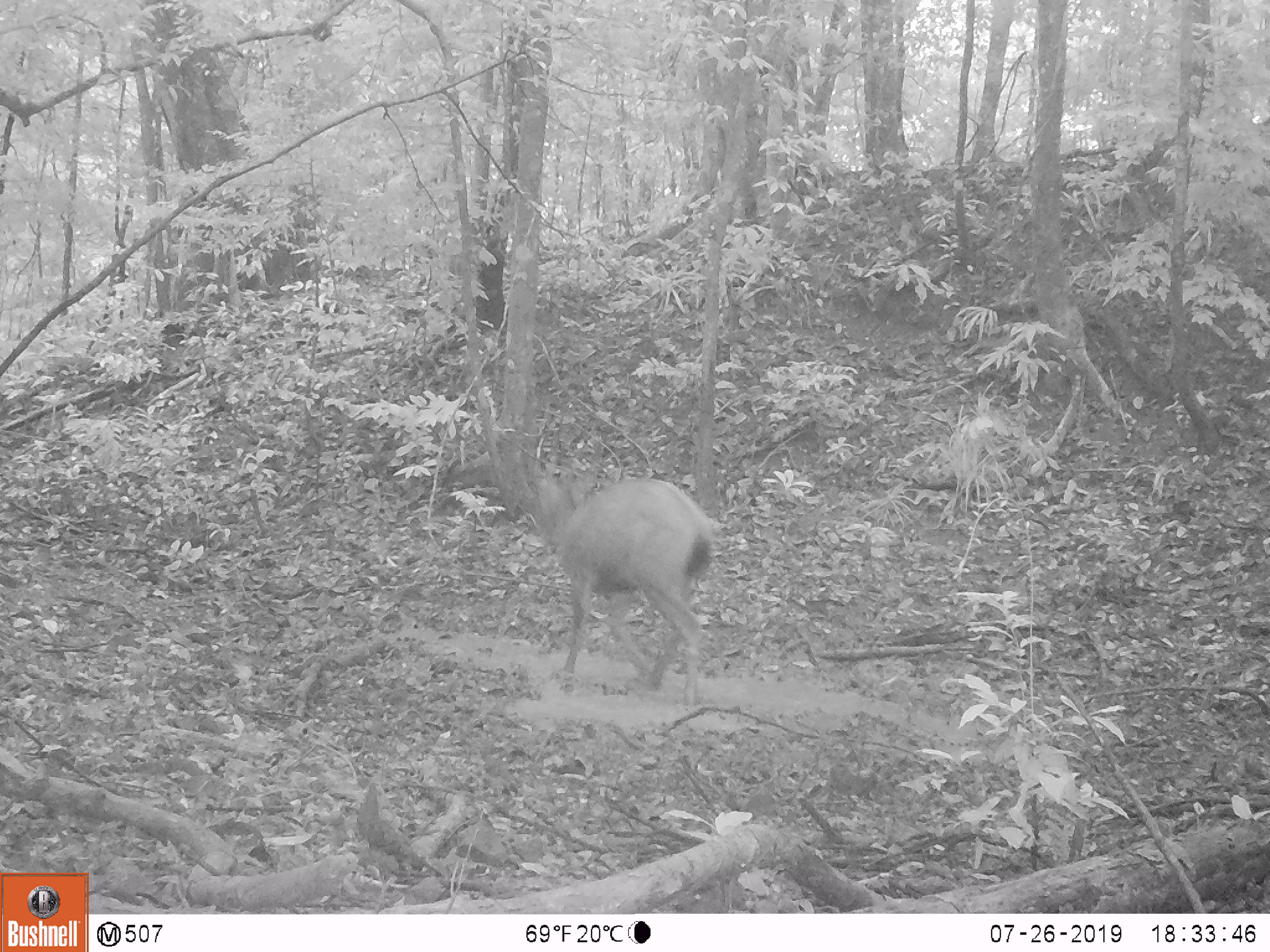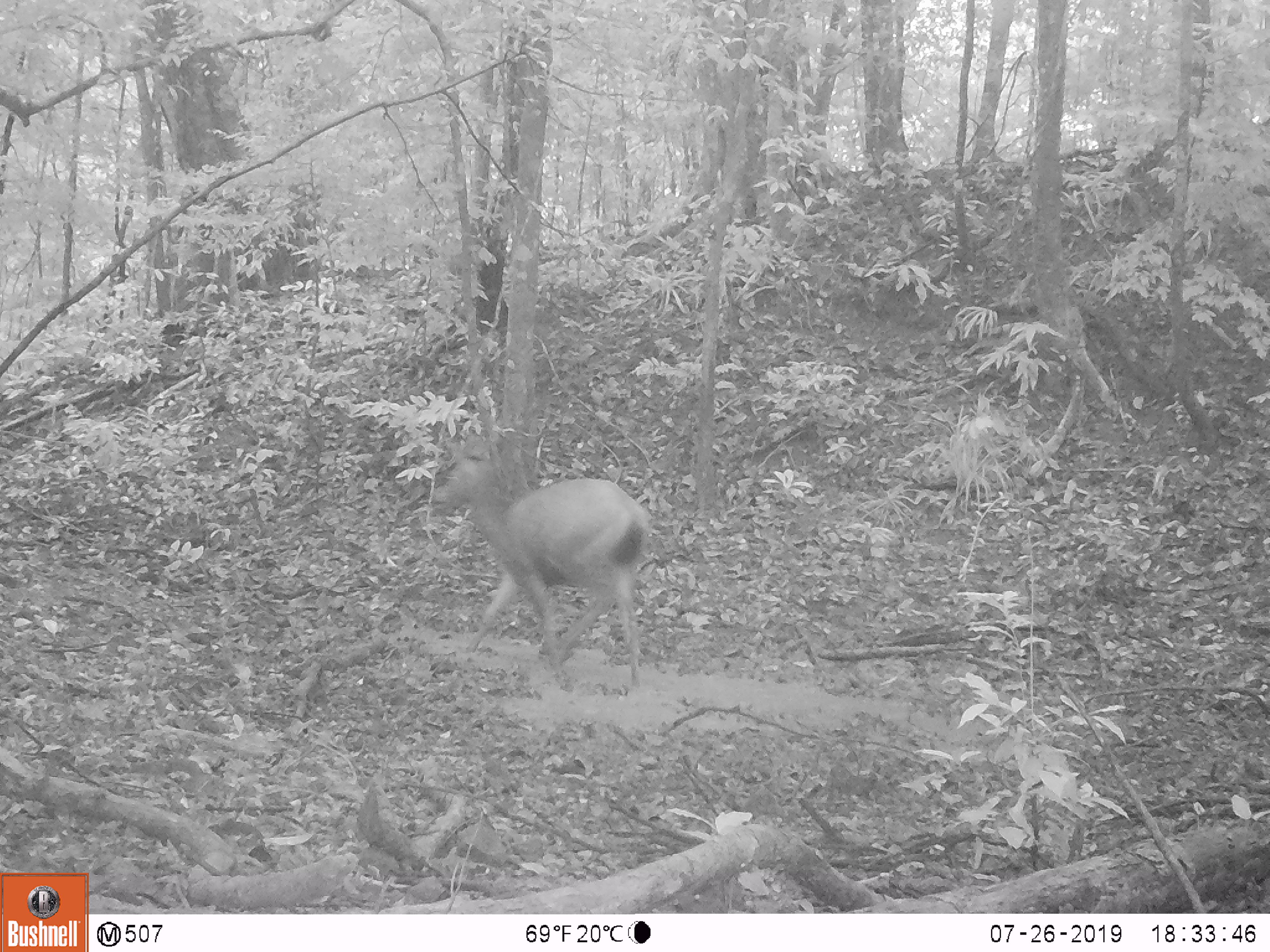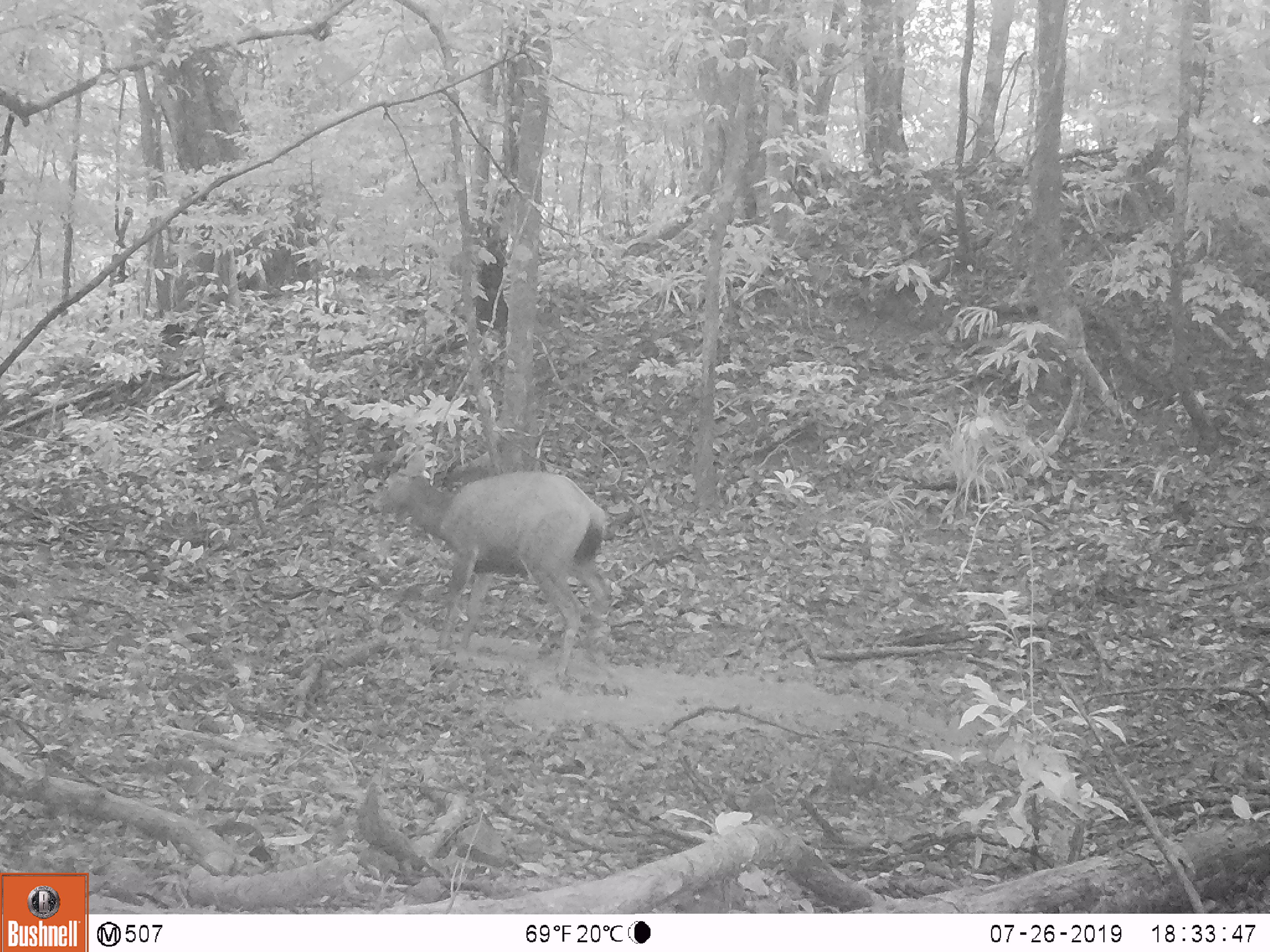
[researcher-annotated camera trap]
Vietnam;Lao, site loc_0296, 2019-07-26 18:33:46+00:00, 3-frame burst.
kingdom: Animalia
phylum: Chordata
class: Mammalia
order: Artiodactyla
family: Cervidae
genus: Rusa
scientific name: Rusa unicolor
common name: sambar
Sambar (Rusa unicolor). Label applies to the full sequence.